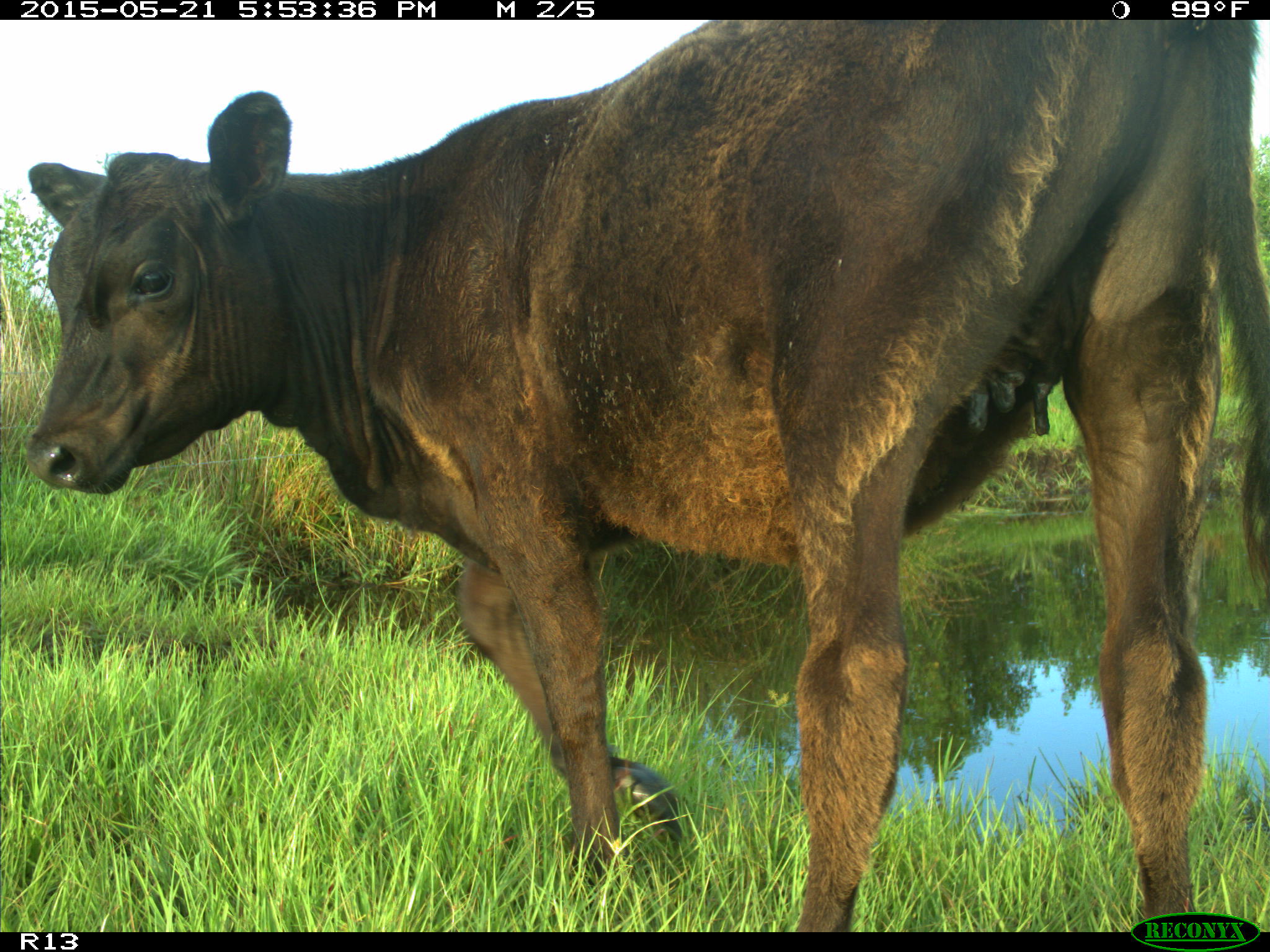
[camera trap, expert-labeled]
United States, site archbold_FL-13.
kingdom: Animalia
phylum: Chordata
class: Mammalia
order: Artiodactyla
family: Bovidae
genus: Bos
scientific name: Bos taurus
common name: domestic cow